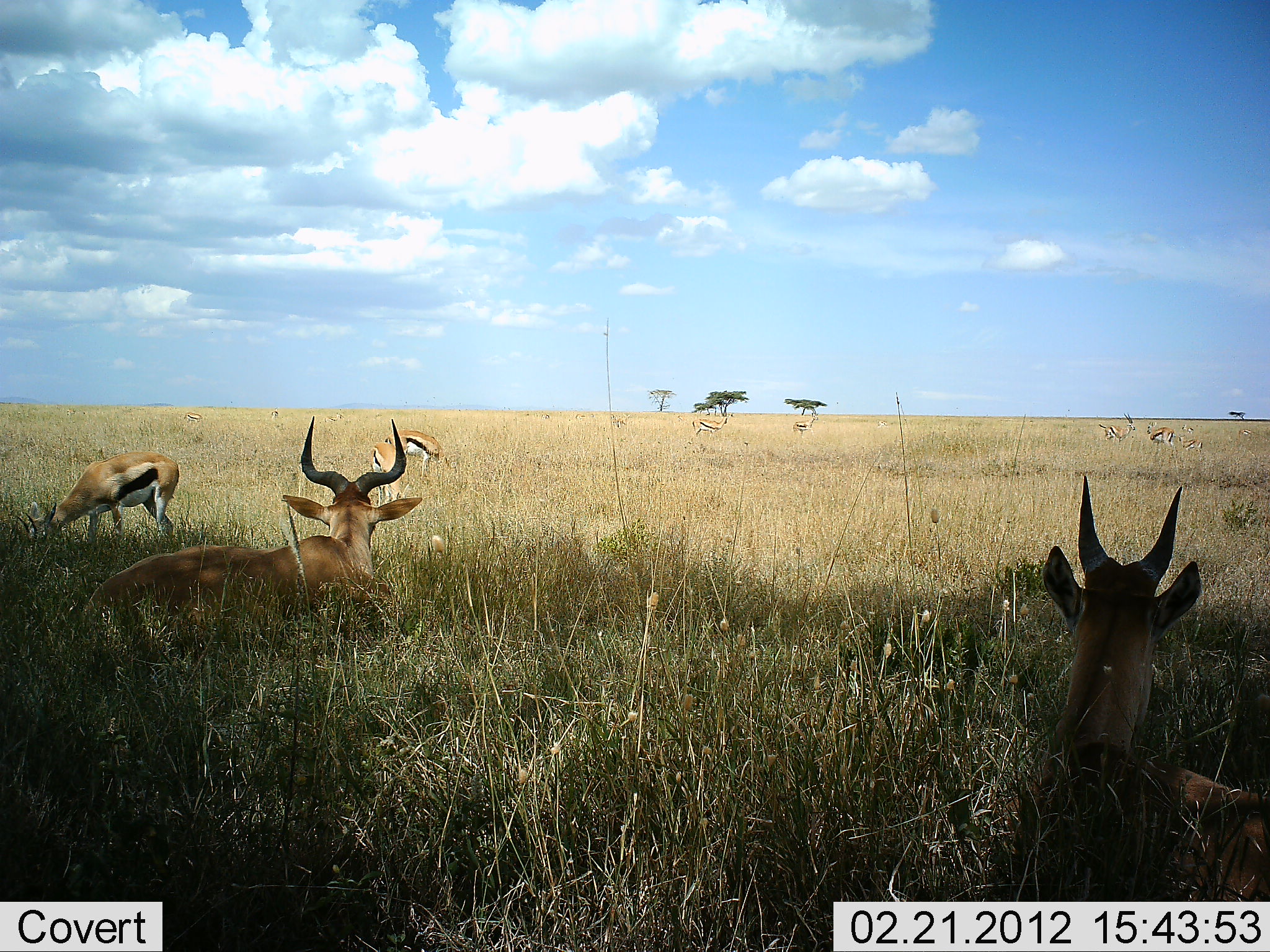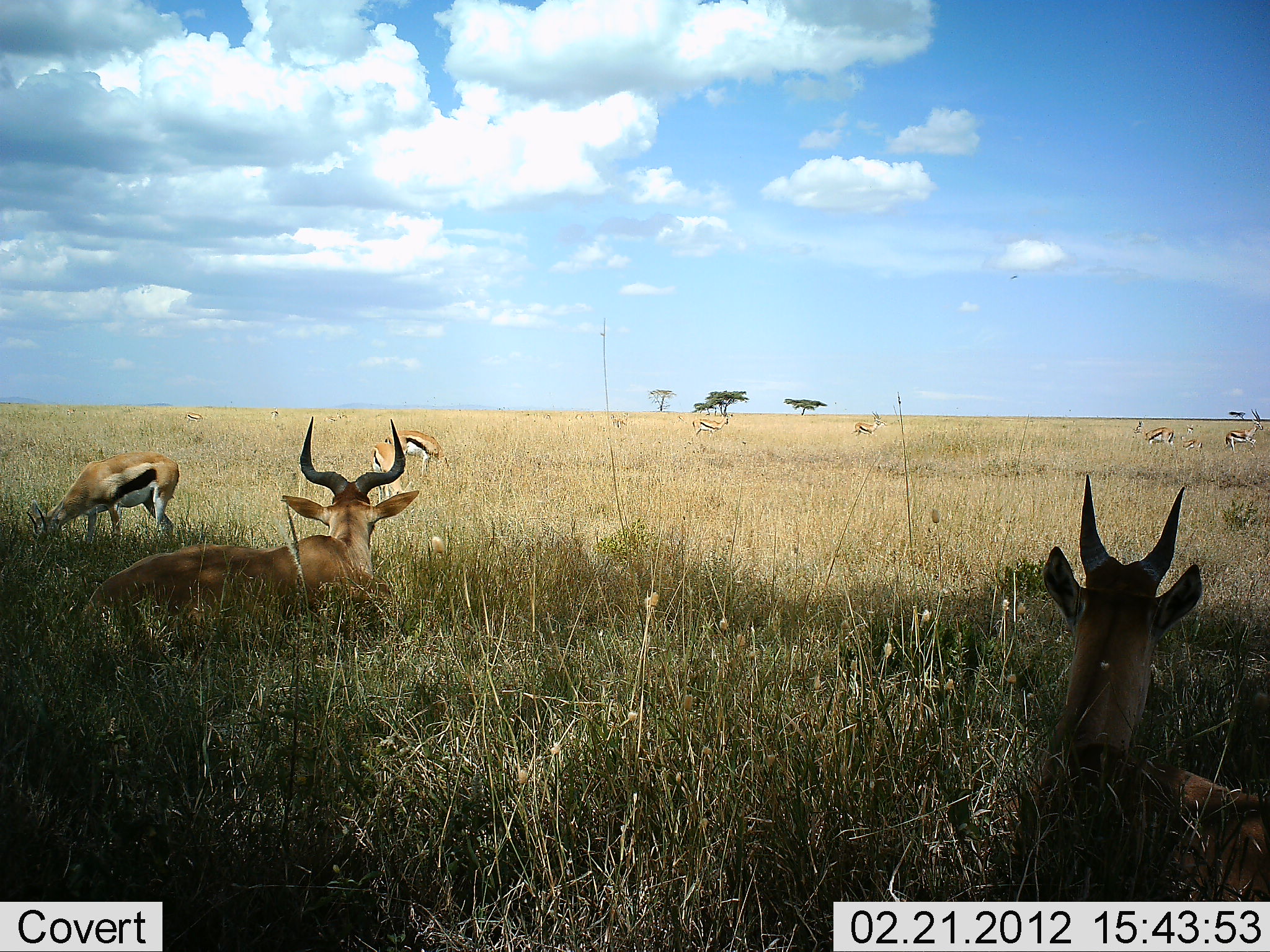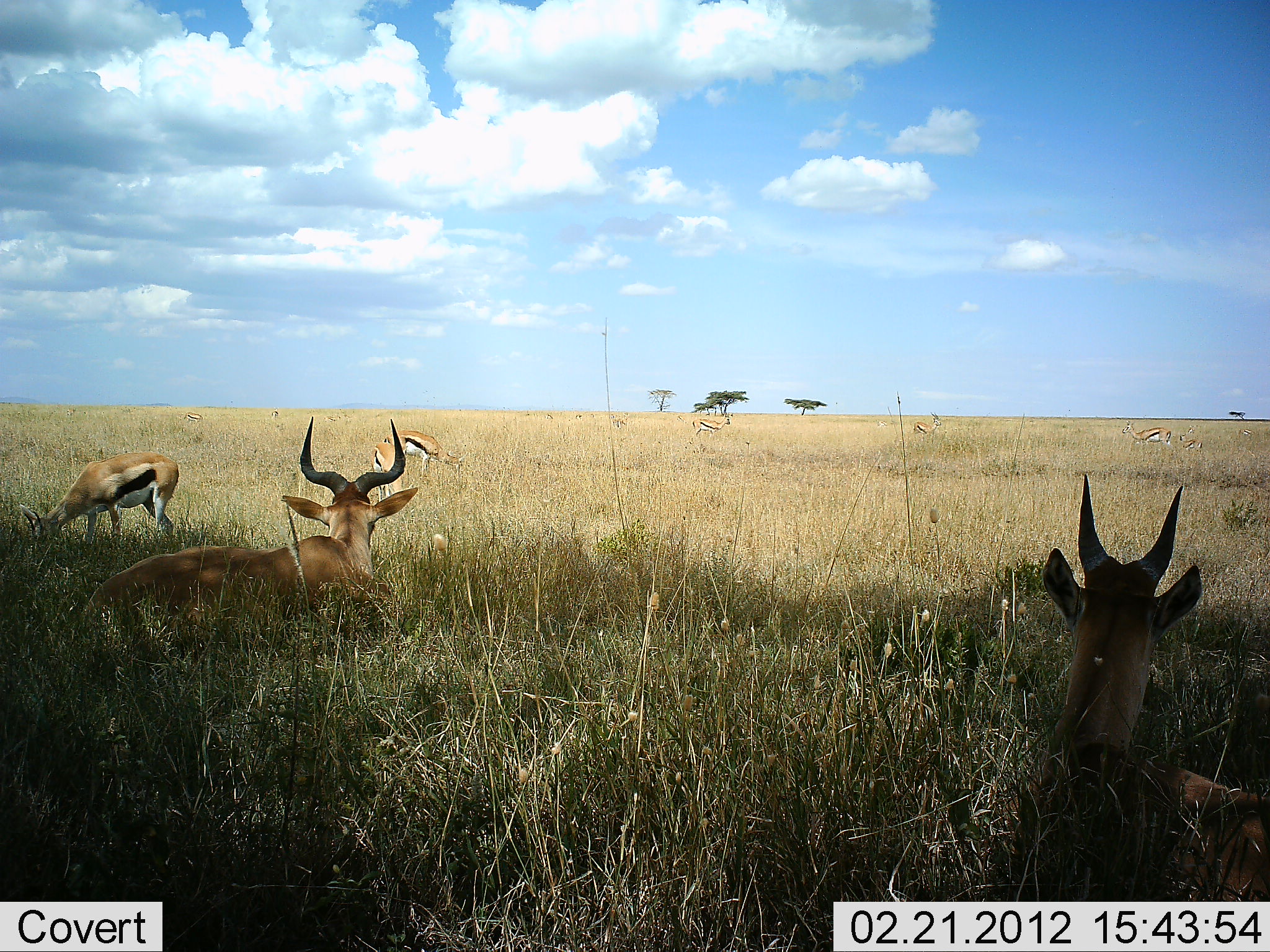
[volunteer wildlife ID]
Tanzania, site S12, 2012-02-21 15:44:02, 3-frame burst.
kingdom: Animalia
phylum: Chordata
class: Mammalia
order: Artiodactyla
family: Bovidae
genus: Eudorcas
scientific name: Eudorcas thomsonii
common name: thomson's gazelle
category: gazellethomsons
Gazellethomsons (thomson's gazelle) (Eudorcas thomsonii), count 8. Behavior (volunteer vote fractions): standing 70%, resting 35%, moving 52%, interacting 4%. Young present (vote fraction): 4%. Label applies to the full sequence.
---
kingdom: Animalia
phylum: Chordata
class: Mammalia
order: Artiodactyla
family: Bovidae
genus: Alcelaphus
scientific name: Alcelaphus buselaphus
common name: hartebeest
Hartebeest (Alcelaphus buselaphus), count 2. Behavior (volunteer vote fractions): standing 5%, resting 95%, moving 0%, interacting 0%. Young present (vote fraction): 11%. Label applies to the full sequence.